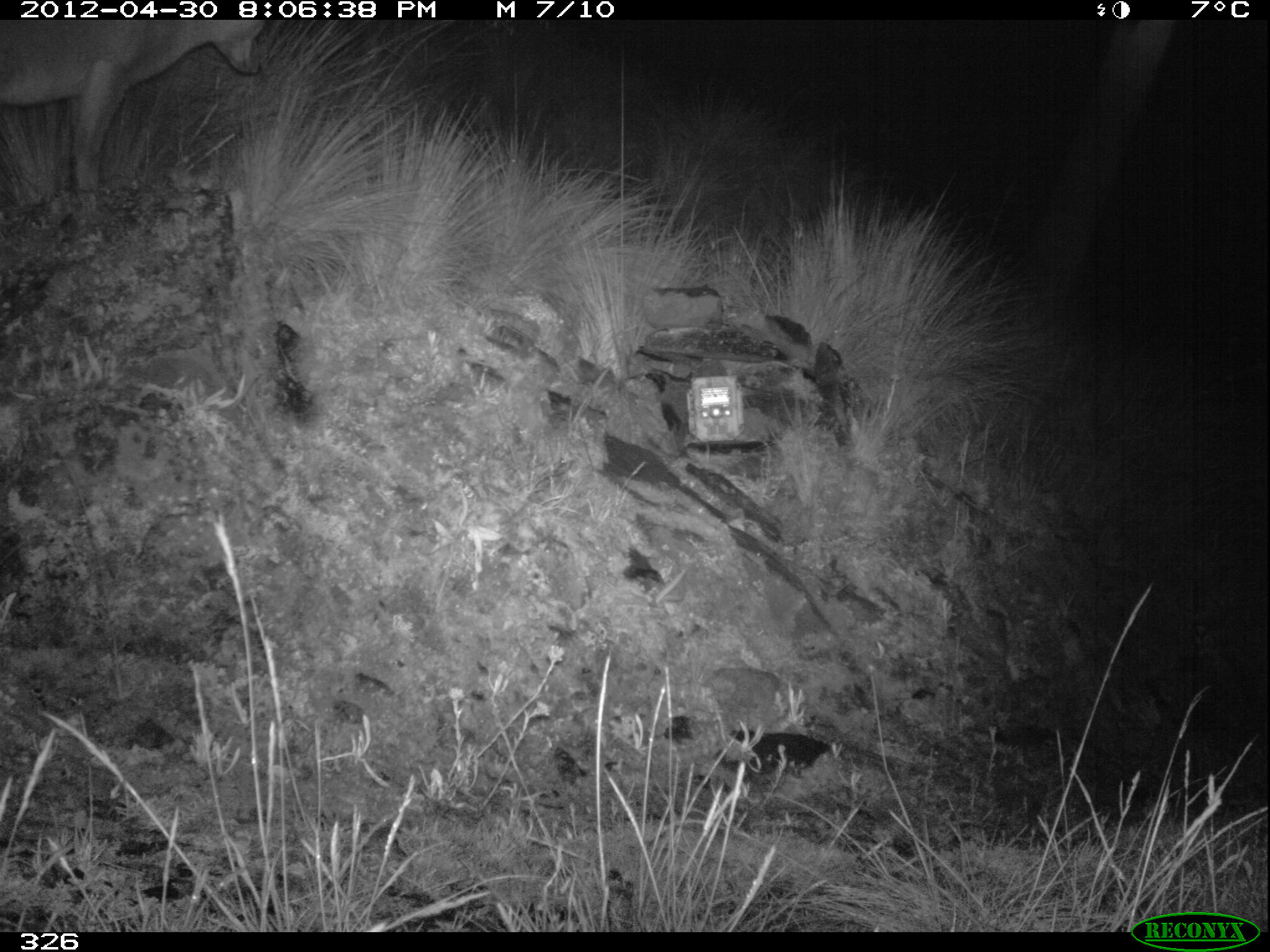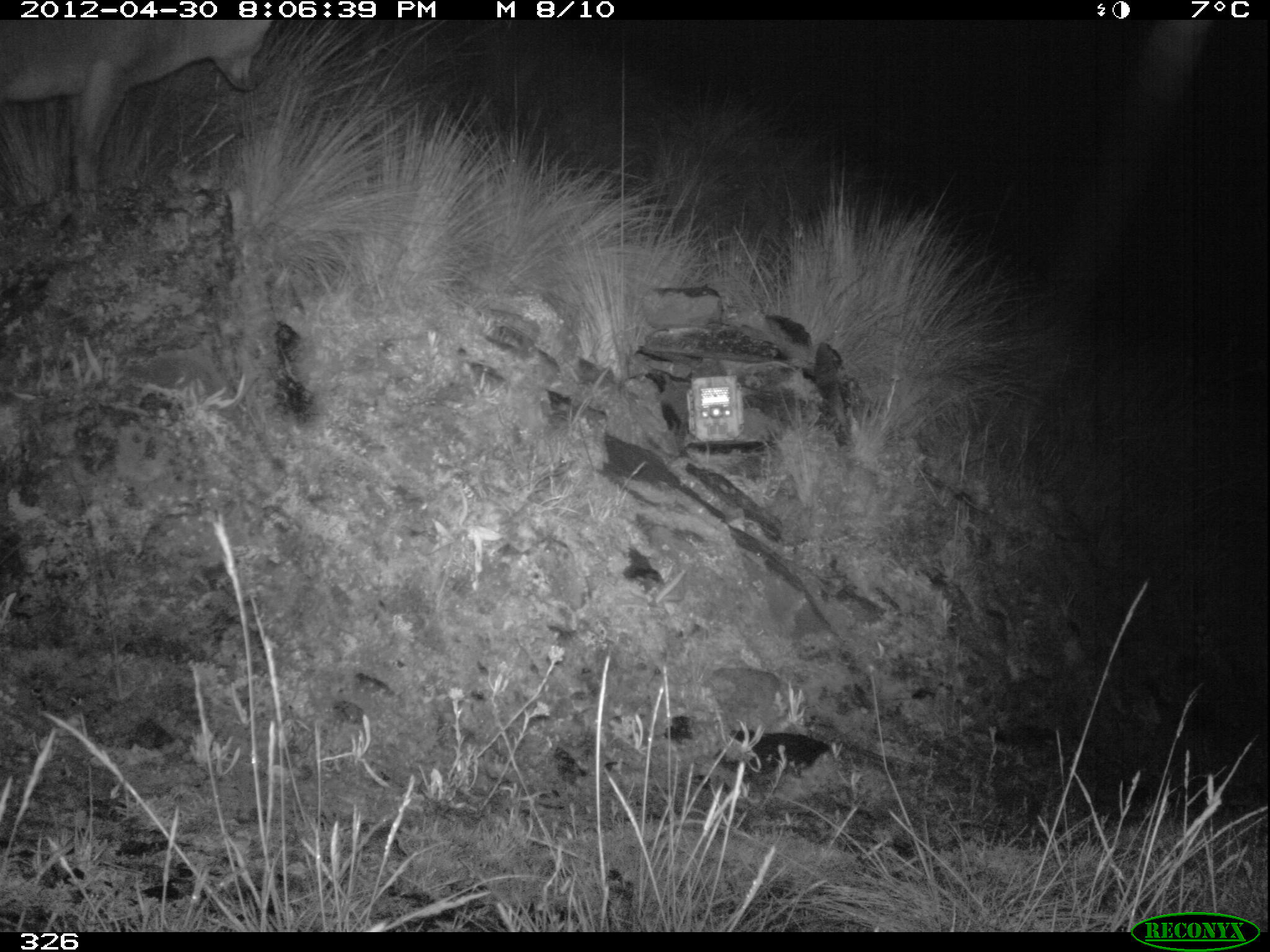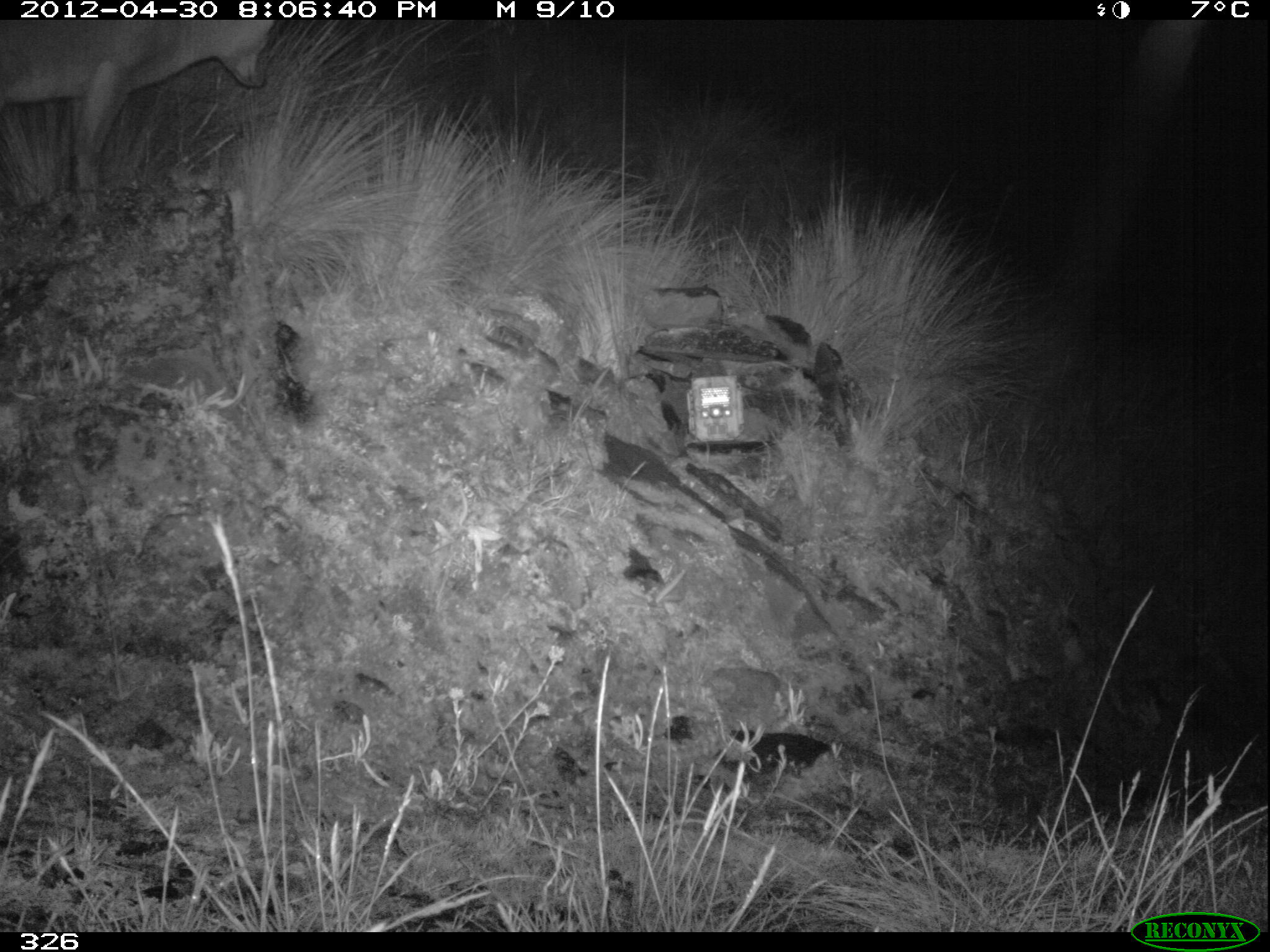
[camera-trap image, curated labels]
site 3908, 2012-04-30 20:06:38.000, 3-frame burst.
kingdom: Animalia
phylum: Chordata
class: Mammalia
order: Carnivora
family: Canidae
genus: Lycalopex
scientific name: Lycalopex culpaeus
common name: culpeo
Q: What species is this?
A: Lycalopex culpaeus (culpeo).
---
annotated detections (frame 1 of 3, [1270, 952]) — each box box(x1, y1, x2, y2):
lycalopex culpaeus: box(1, 20, 265, 195)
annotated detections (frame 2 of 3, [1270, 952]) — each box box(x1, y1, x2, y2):
lycalopex culpaeus: box(1, 19, 274, 195)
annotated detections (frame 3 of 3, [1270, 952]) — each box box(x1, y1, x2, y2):
lycalopex culpaeus: box(0, 19, 274, 195)